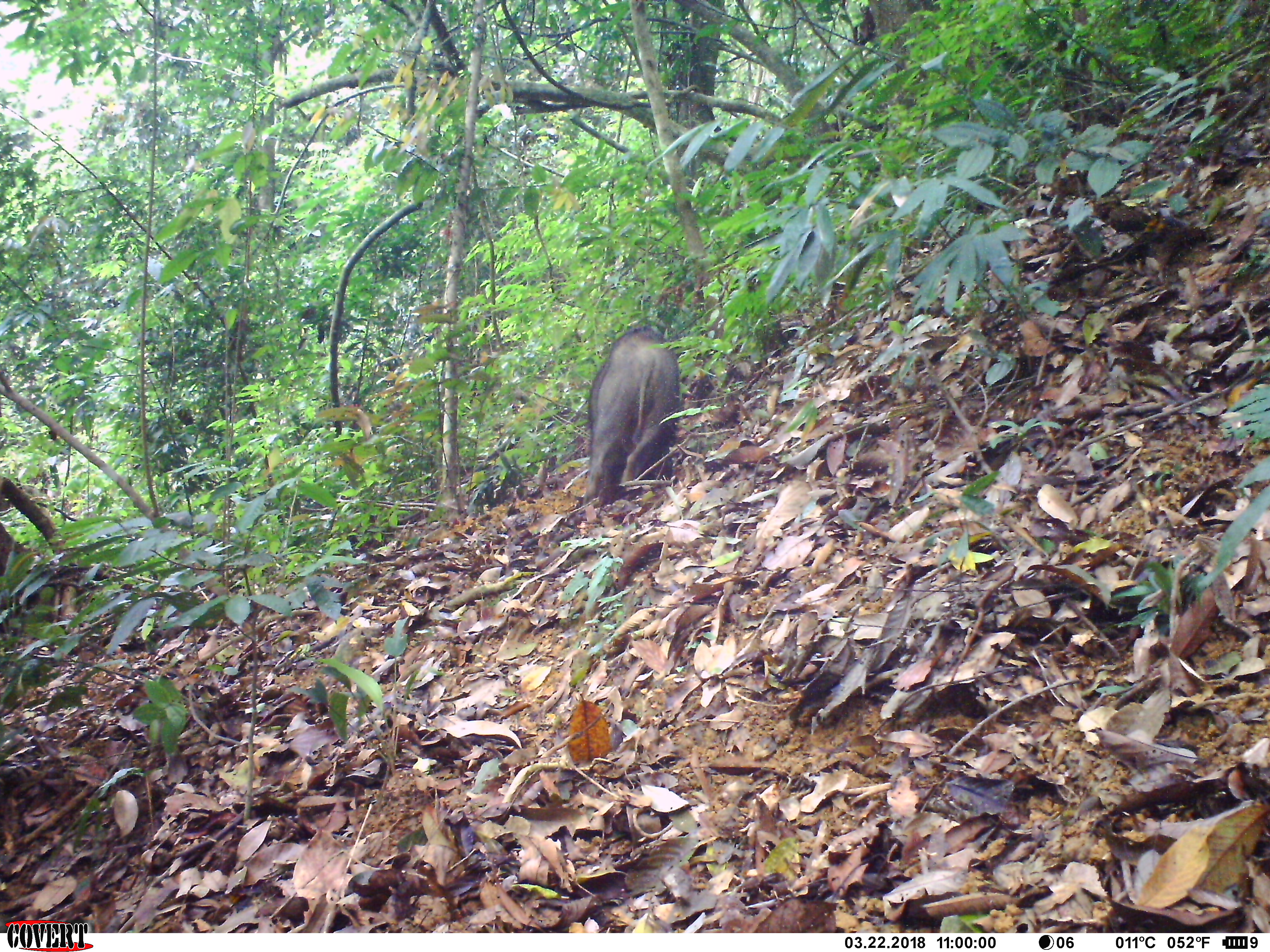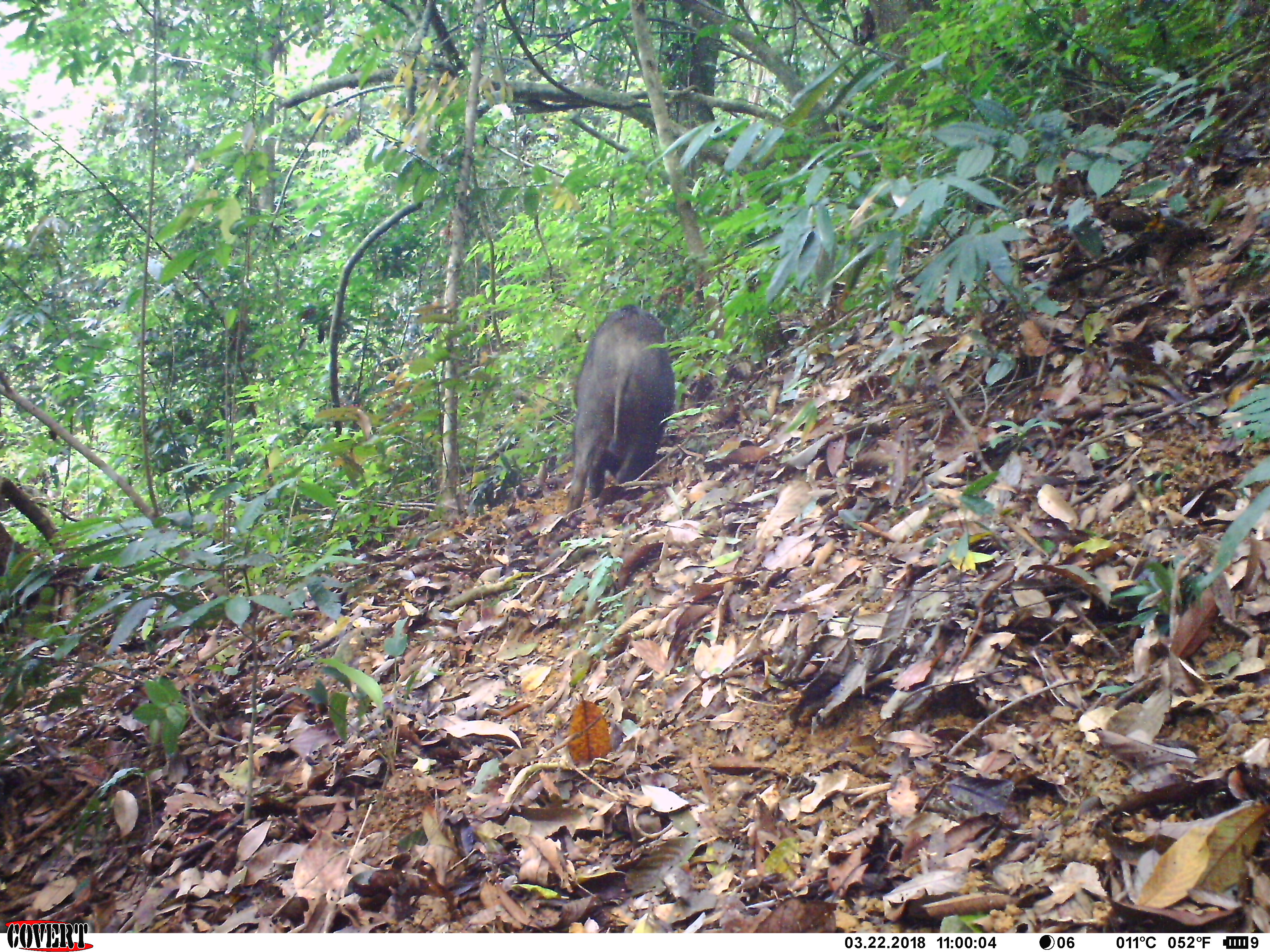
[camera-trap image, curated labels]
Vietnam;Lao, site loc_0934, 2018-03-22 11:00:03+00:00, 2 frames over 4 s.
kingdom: Animalia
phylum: Chordata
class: Mammalia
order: Artiodactyla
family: Suidae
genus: Sus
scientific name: Sus scrofa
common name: eurasian wild pig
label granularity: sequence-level